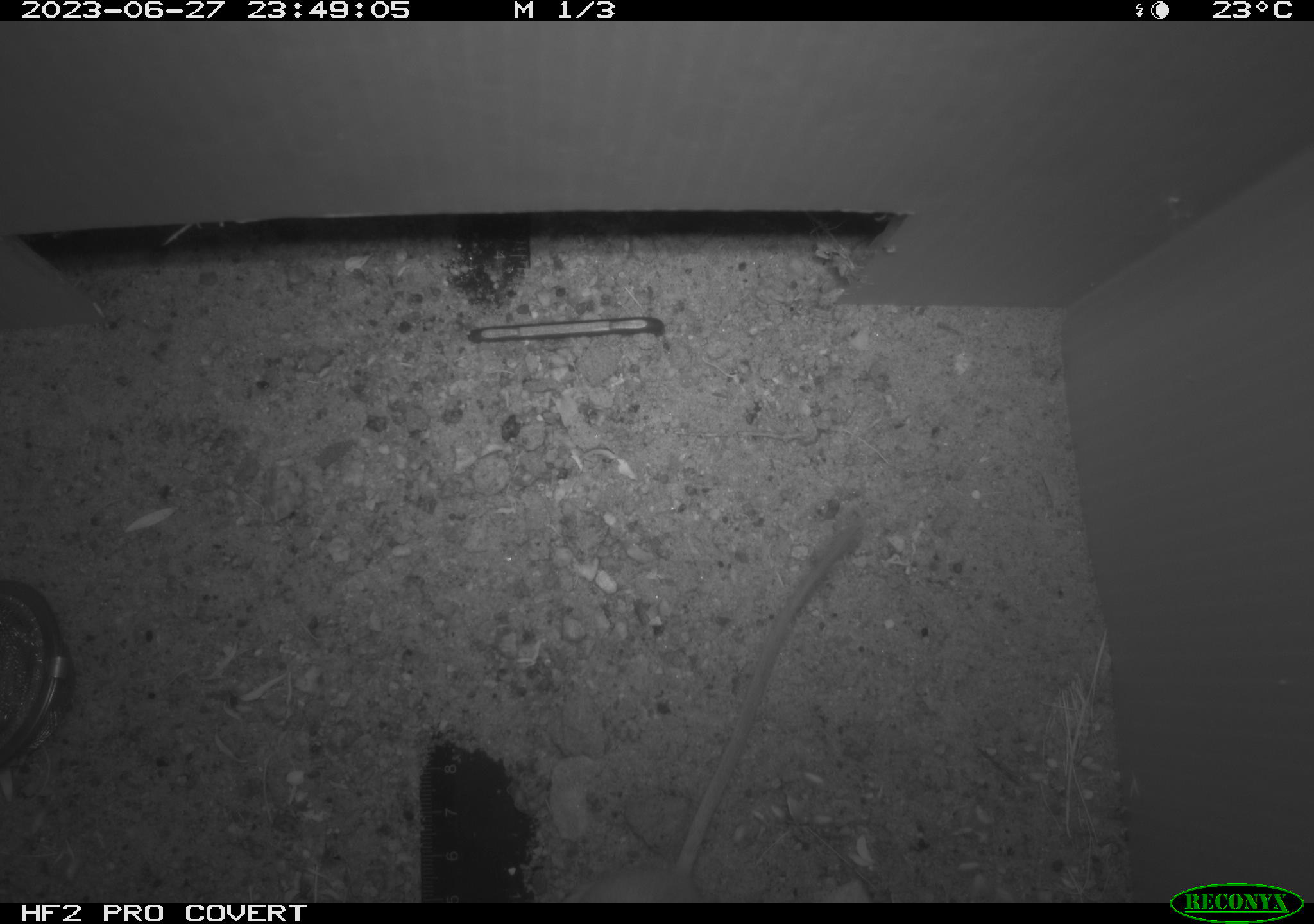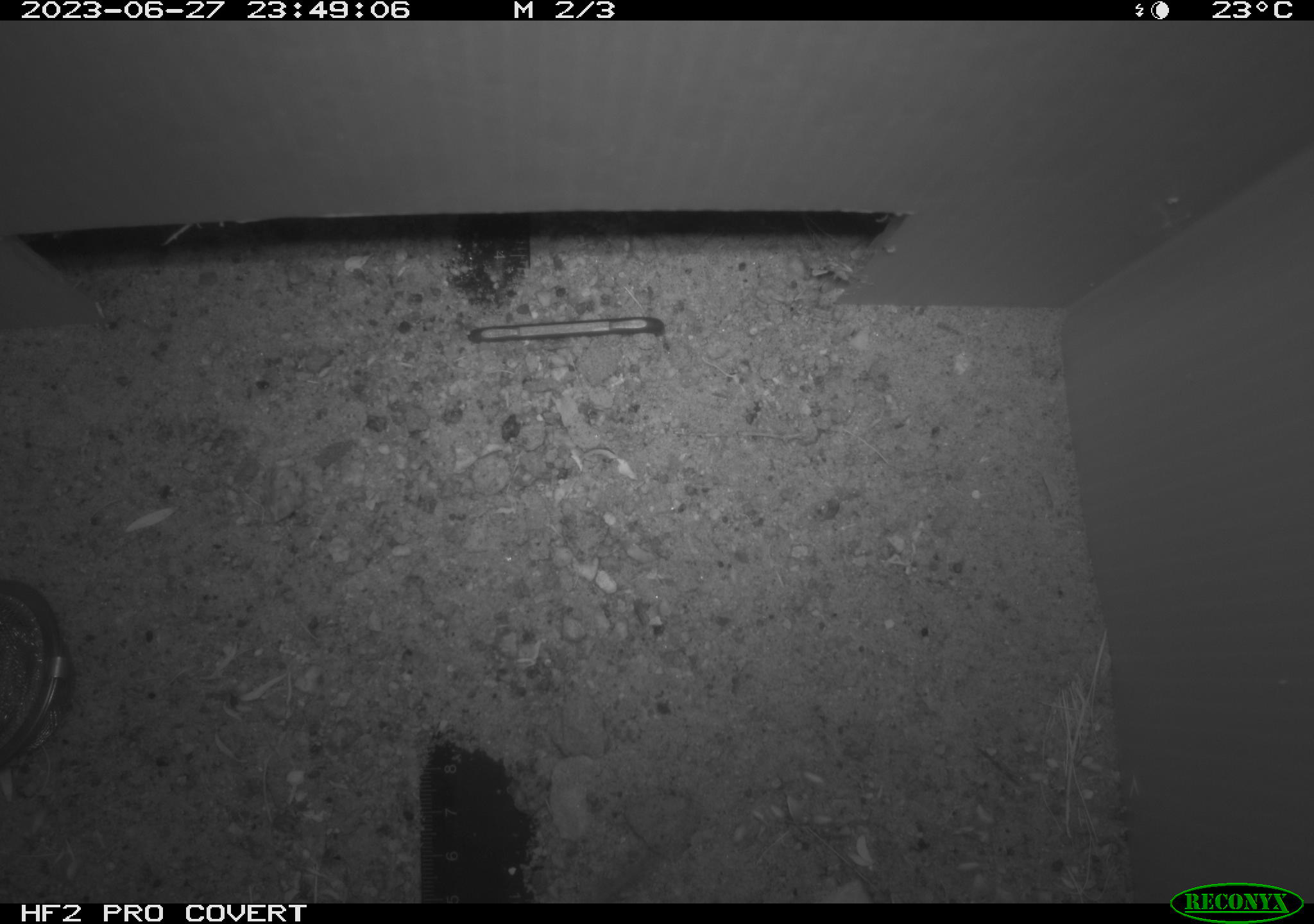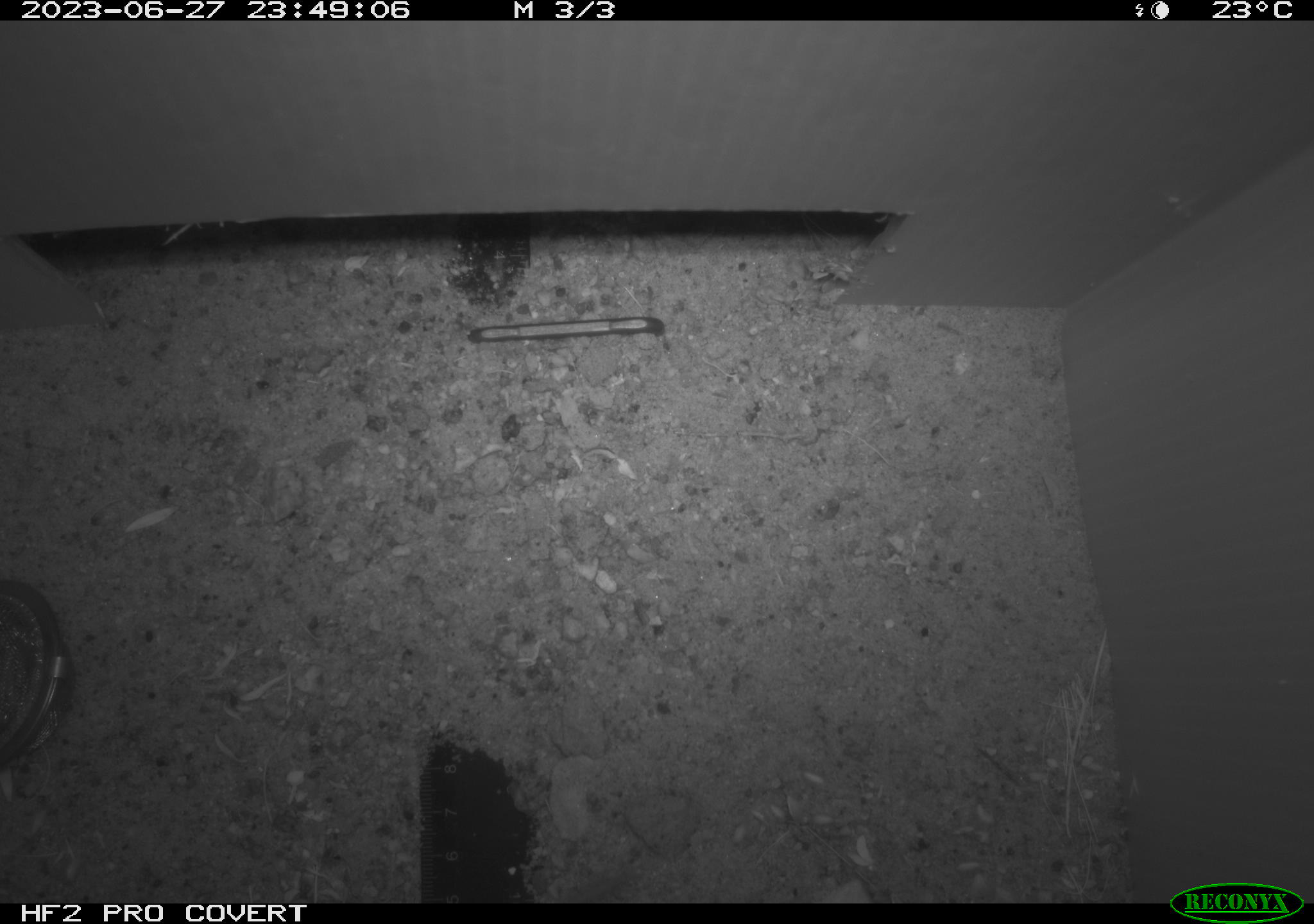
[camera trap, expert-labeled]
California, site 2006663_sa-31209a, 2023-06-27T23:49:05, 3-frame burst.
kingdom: Animalia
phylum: Chordata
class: Mammalia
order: Rodentia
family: Heteromyidae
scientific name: Heteromyidae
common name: kangaroo rats and pocket mice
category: heteromyidae family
Heteromyidae family (kangaroo rats and pocket mice) (Heteromyidae).